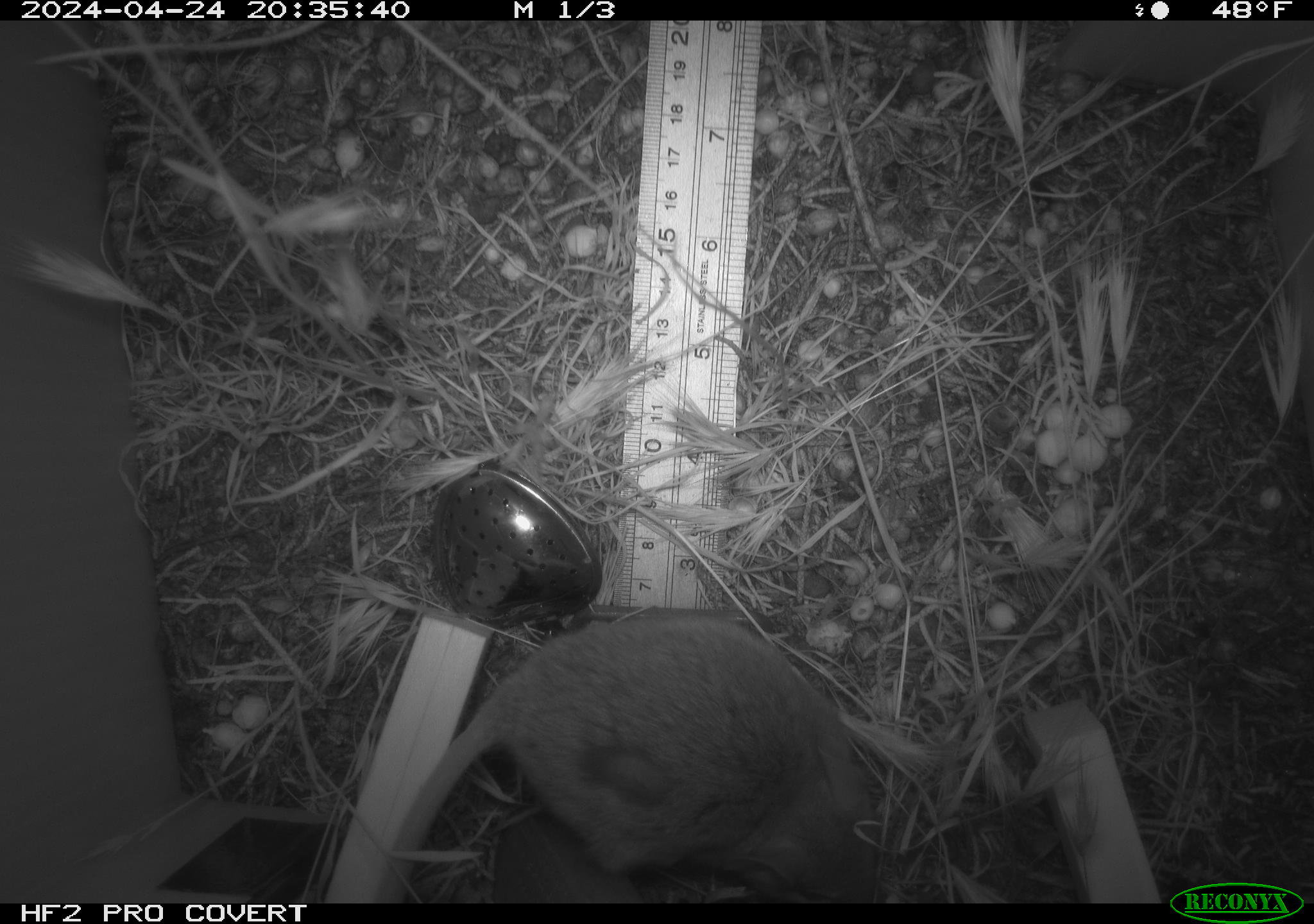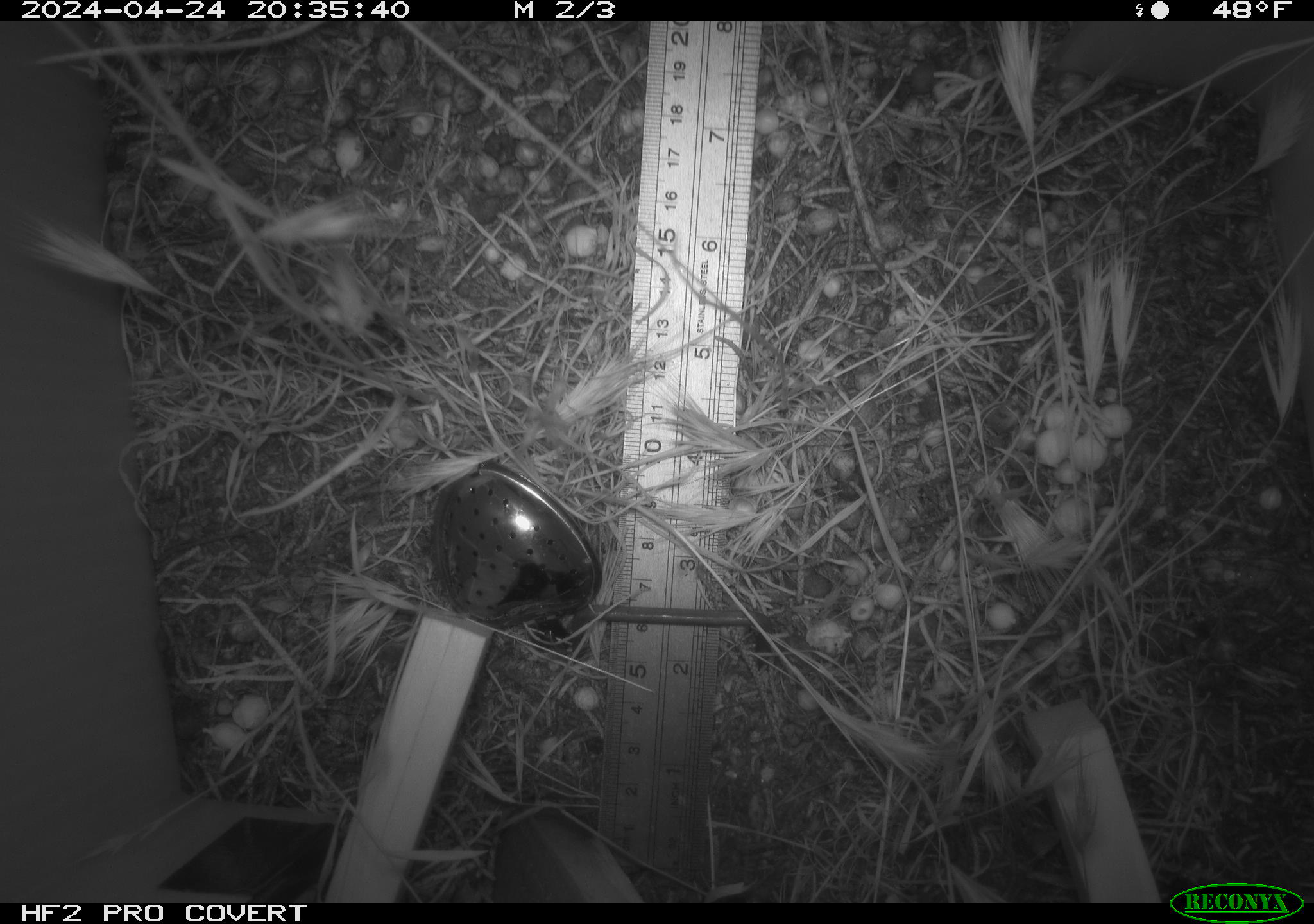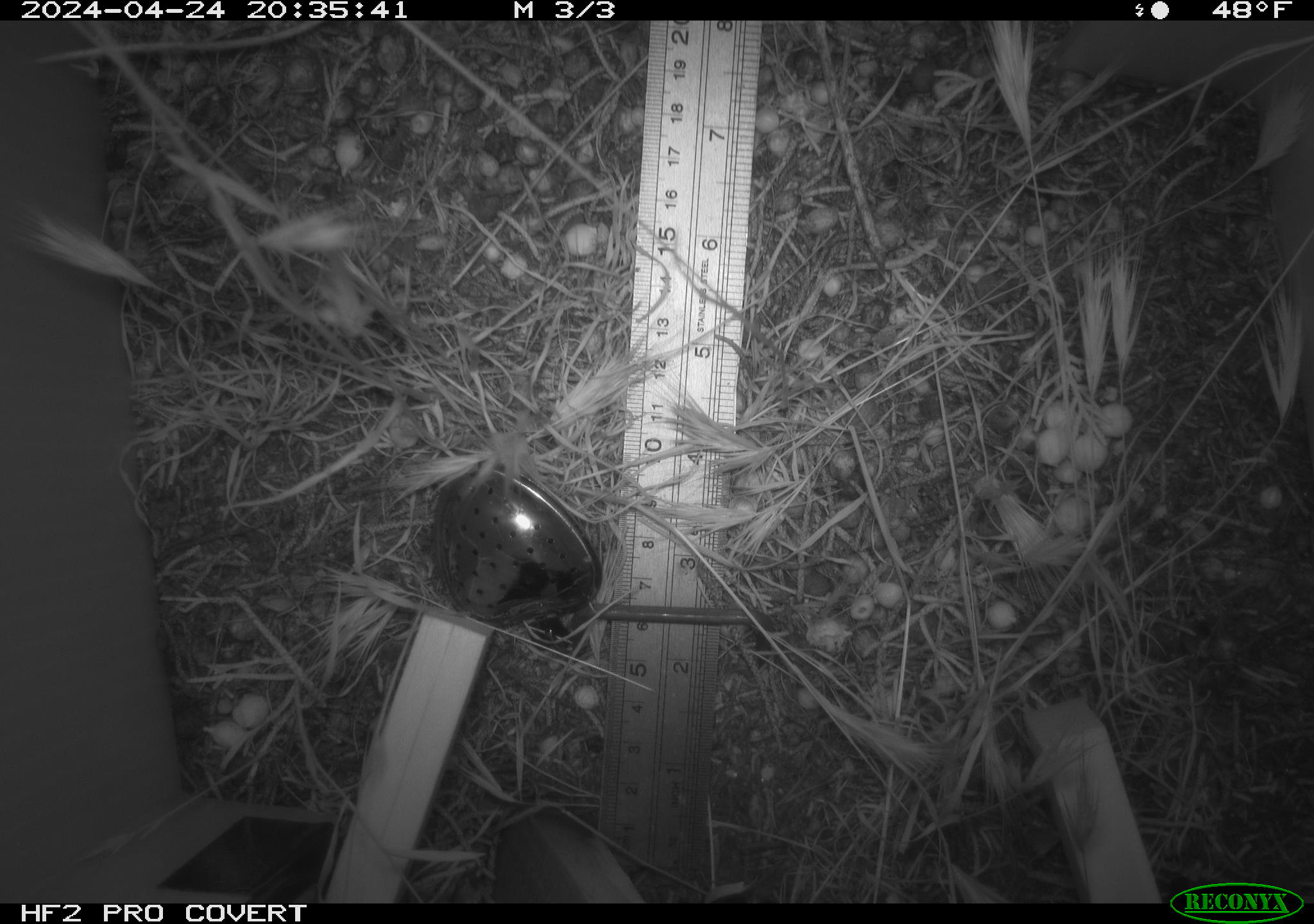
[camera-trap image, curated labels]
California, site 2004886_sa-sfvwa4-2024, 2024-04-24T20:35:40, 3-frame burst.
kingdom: Animalia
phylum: Chordata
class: Mammalia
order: Rodentia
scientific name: Rodentia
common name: mouse species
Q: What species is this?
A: Mouse species (Rodentia).